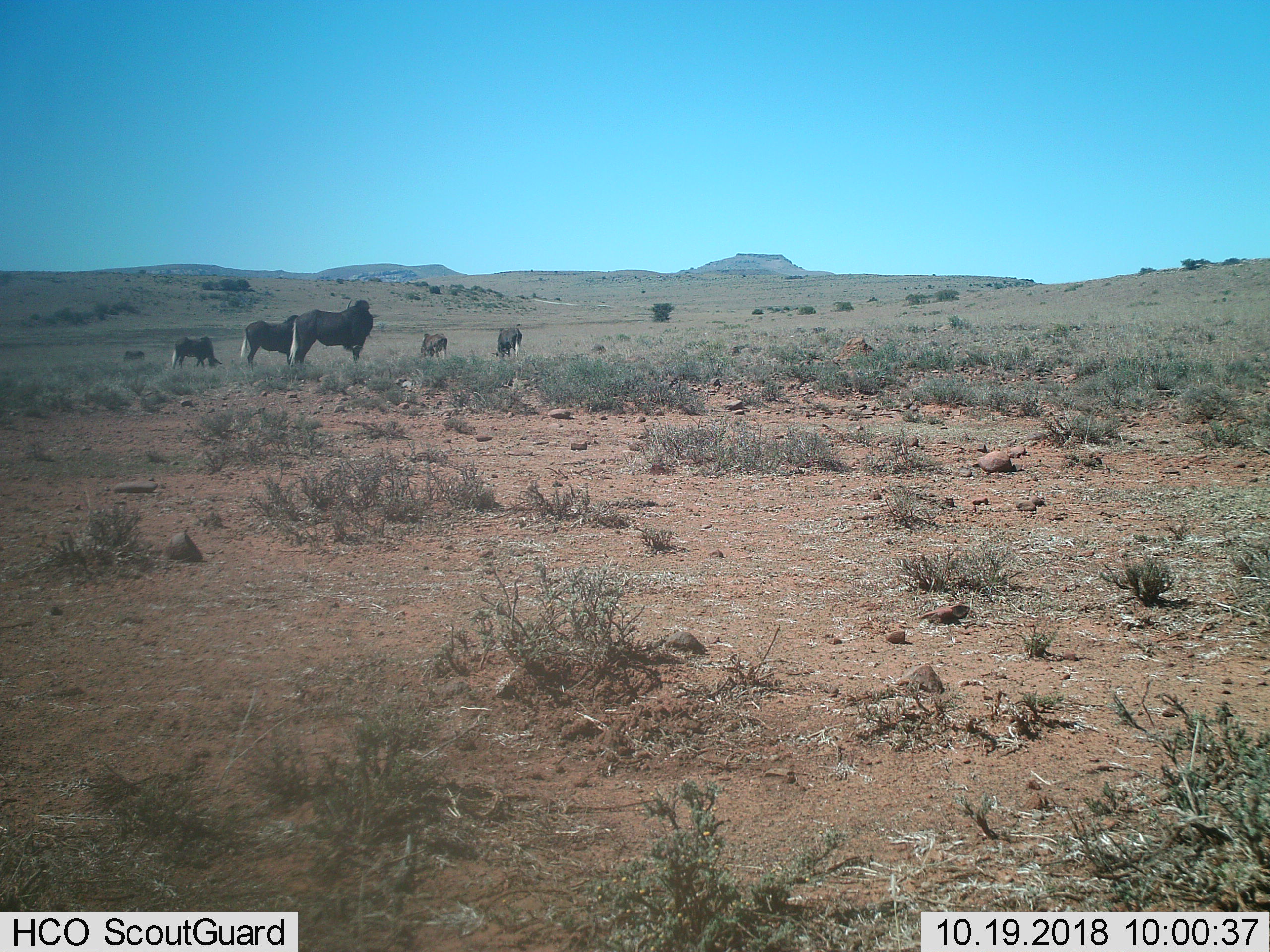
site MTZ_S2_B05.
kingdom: Animalia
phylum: Chordata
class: Mammalia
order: Artiodactyla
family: Bovidae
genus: Connochaetes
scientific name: Connochaetes gnou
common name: black wildebeest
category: wildebeestblack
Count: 6.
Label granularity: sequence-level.